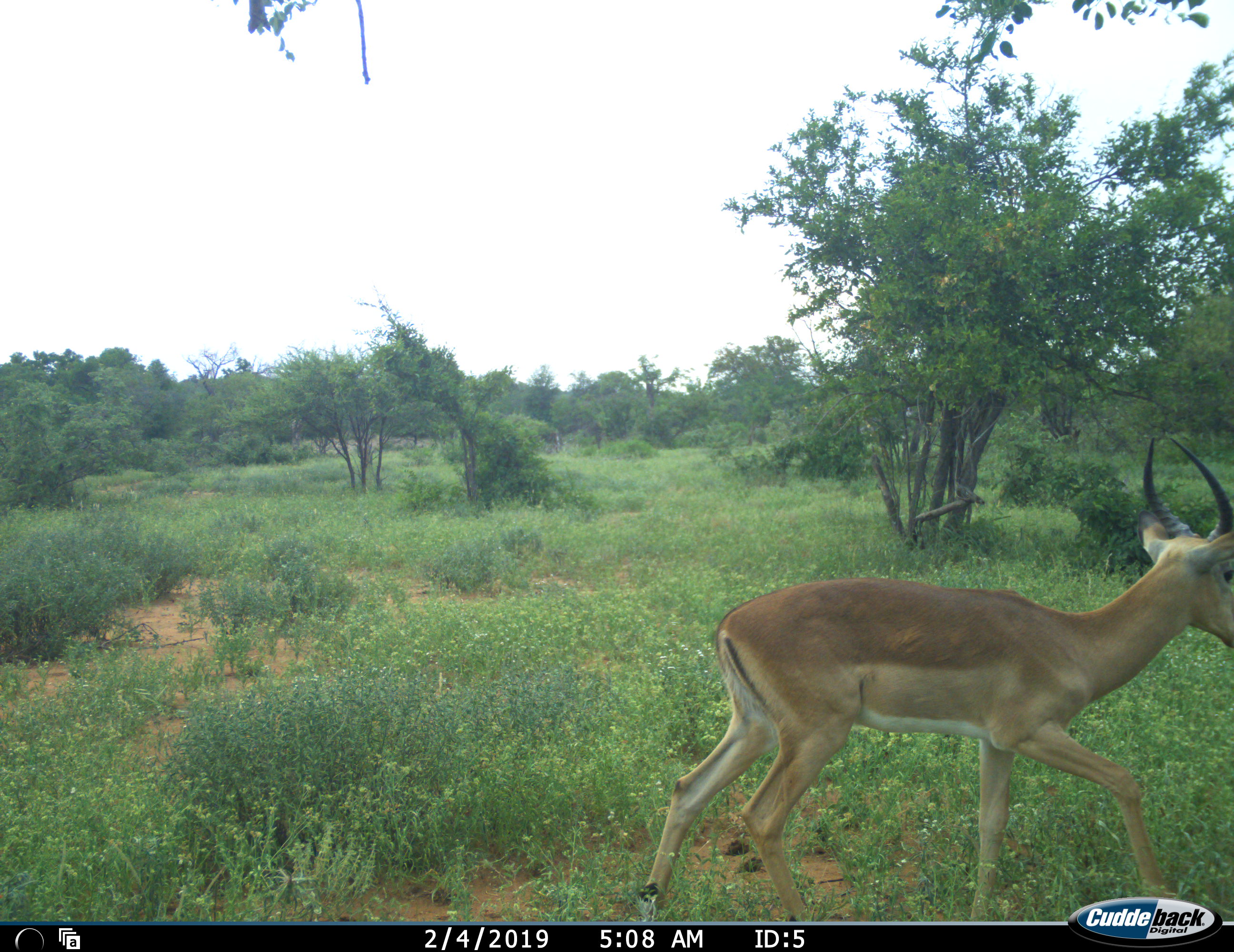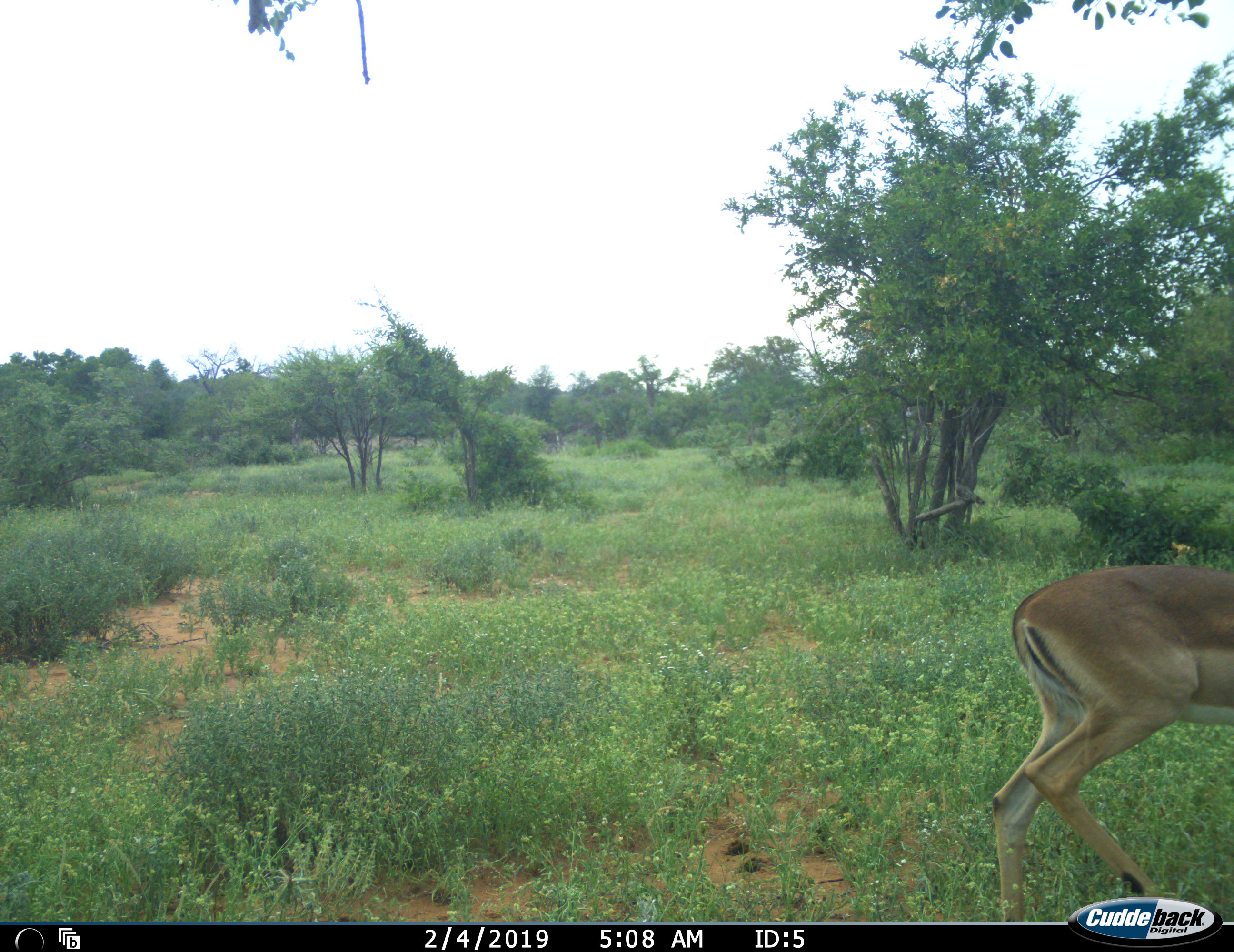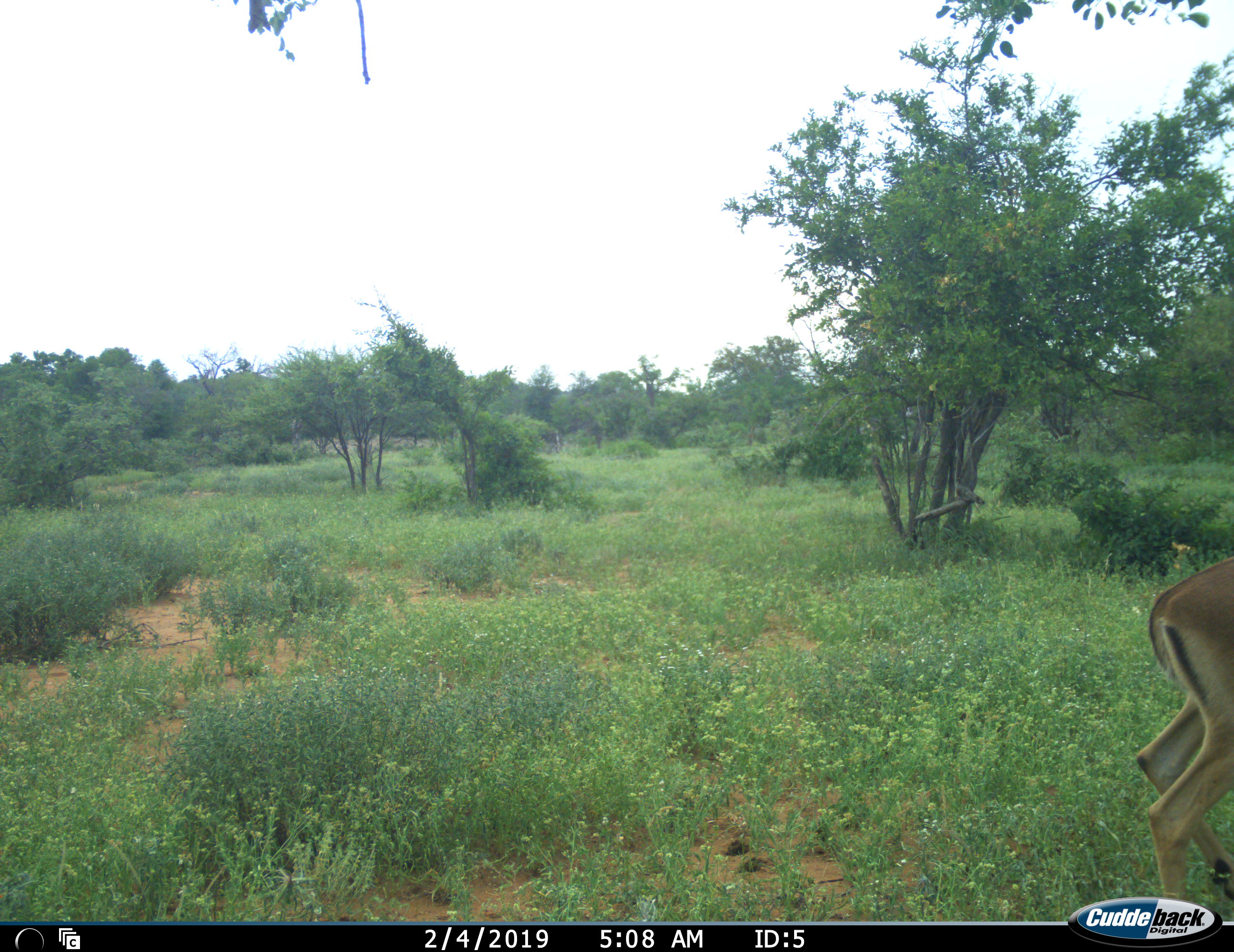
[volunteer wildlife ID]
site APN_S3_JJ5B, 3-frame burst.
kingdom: Animalia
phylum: Chordata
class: Mammalia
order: Artiodactyla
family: Bovidae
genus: Aepyceros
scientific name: Aepyceros melampus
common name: impala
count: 1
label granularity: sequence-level